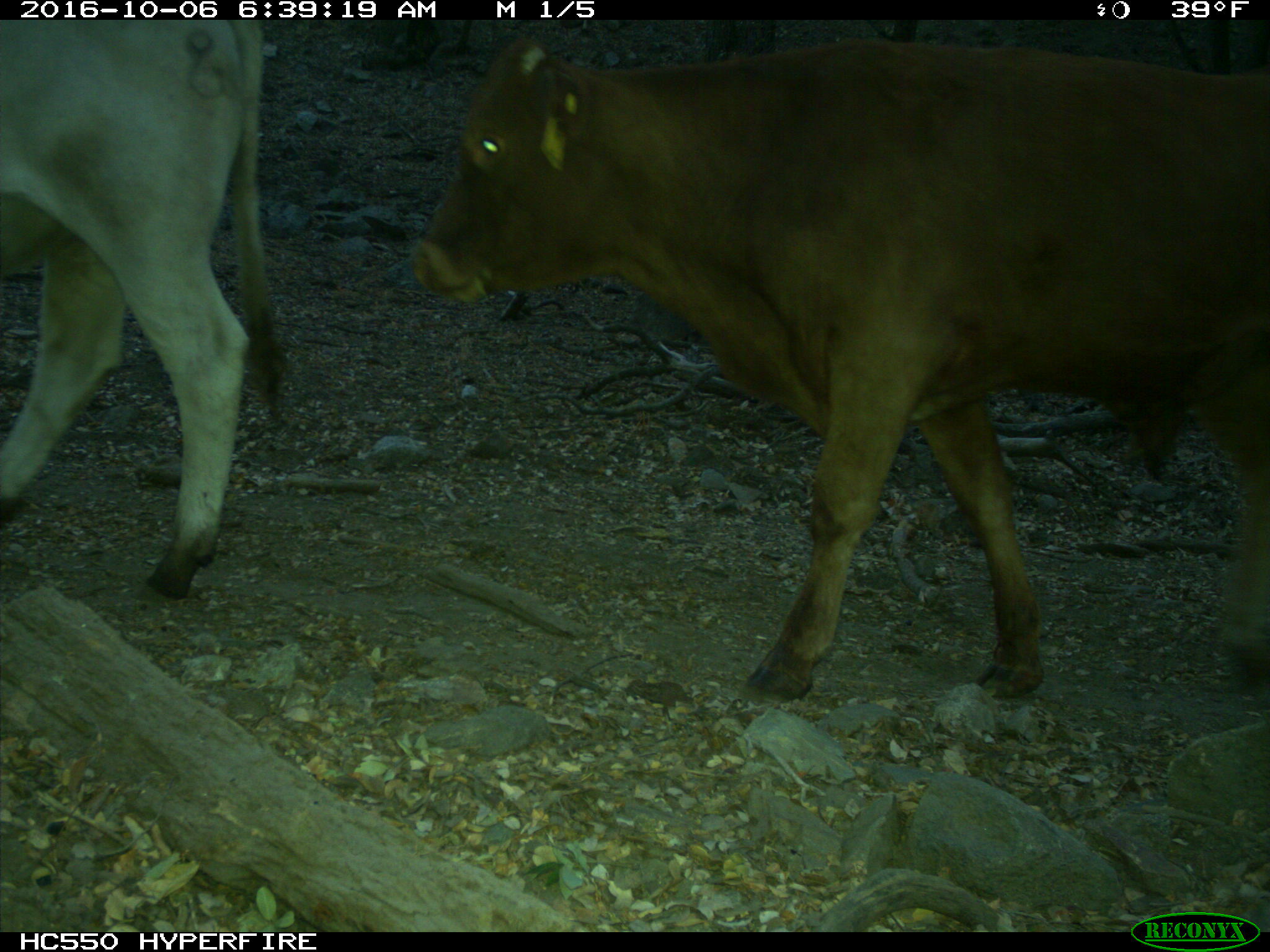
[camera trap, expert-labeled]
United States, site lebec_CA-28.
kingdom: Animalia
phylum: Chordata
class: Mammalia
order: Artiodactyla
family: Bovidae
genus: Bos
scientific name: Bos taurus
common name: domestic cow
Bos taurus (domestic cow).